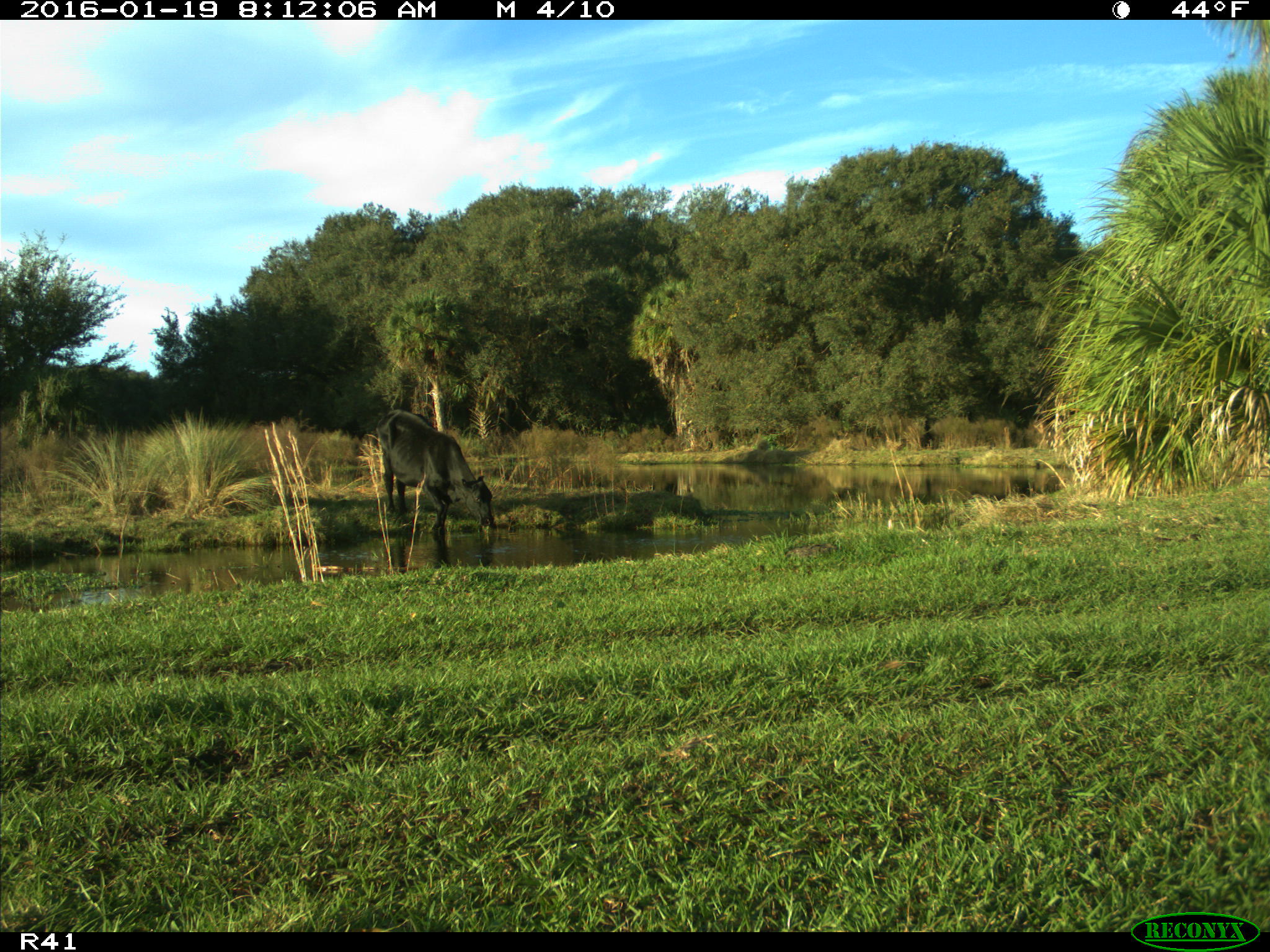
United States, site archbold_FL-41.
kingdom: Animalia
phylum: Chordata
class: Mammalia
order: Artiodactyla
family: Bovidae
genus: Bos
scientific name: Bos taurus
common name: domestic cow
Bos taurus (domestic cow).